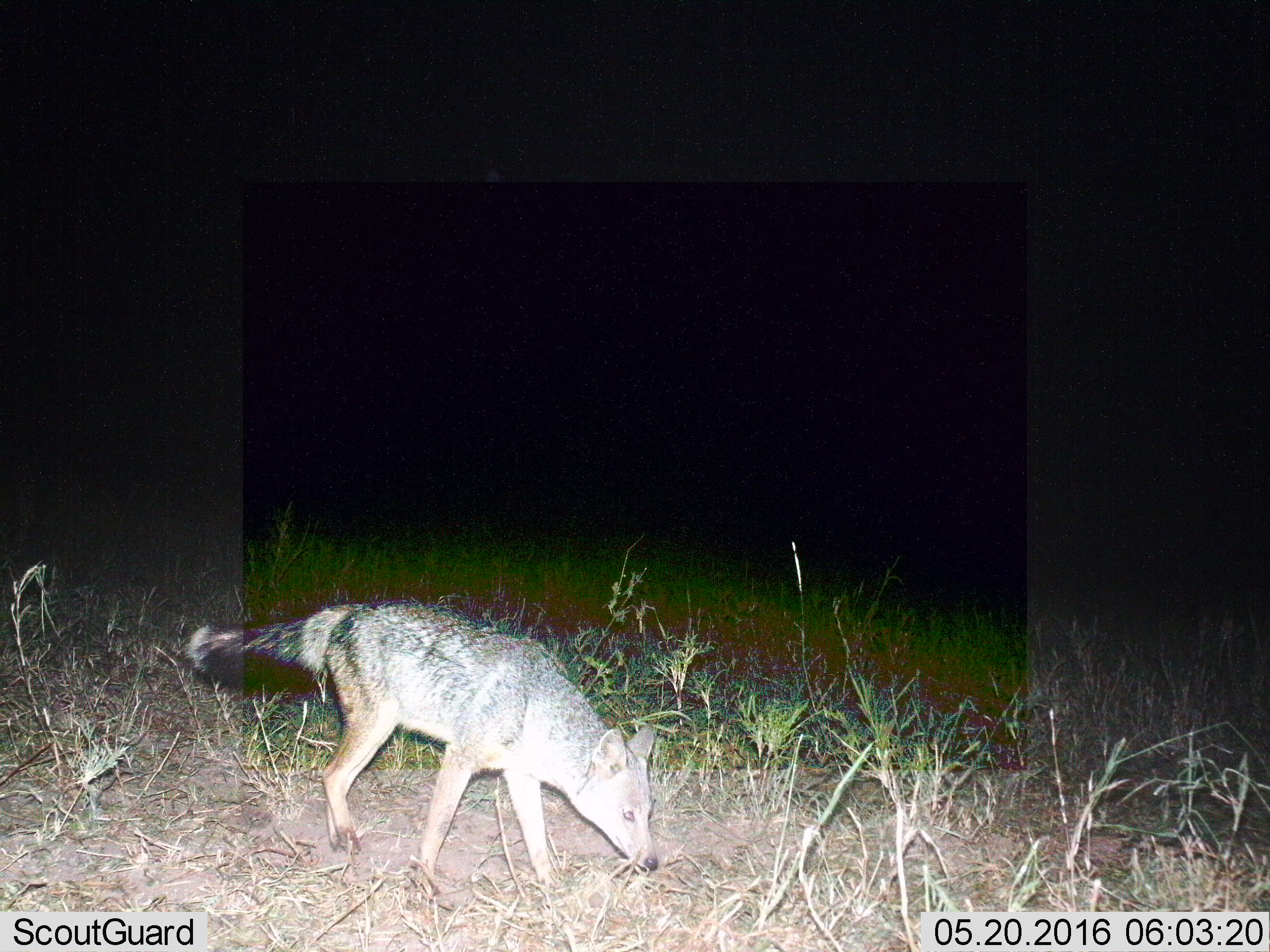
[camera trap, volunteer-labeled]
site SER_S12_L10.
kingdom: Animalia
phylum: Chordata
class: Mammalia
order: Carnivora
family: Canidae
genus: Lupulella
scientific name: Lupulella mesomelas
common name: black-backed jackal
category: jackalblackbacked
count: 1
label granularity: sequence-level